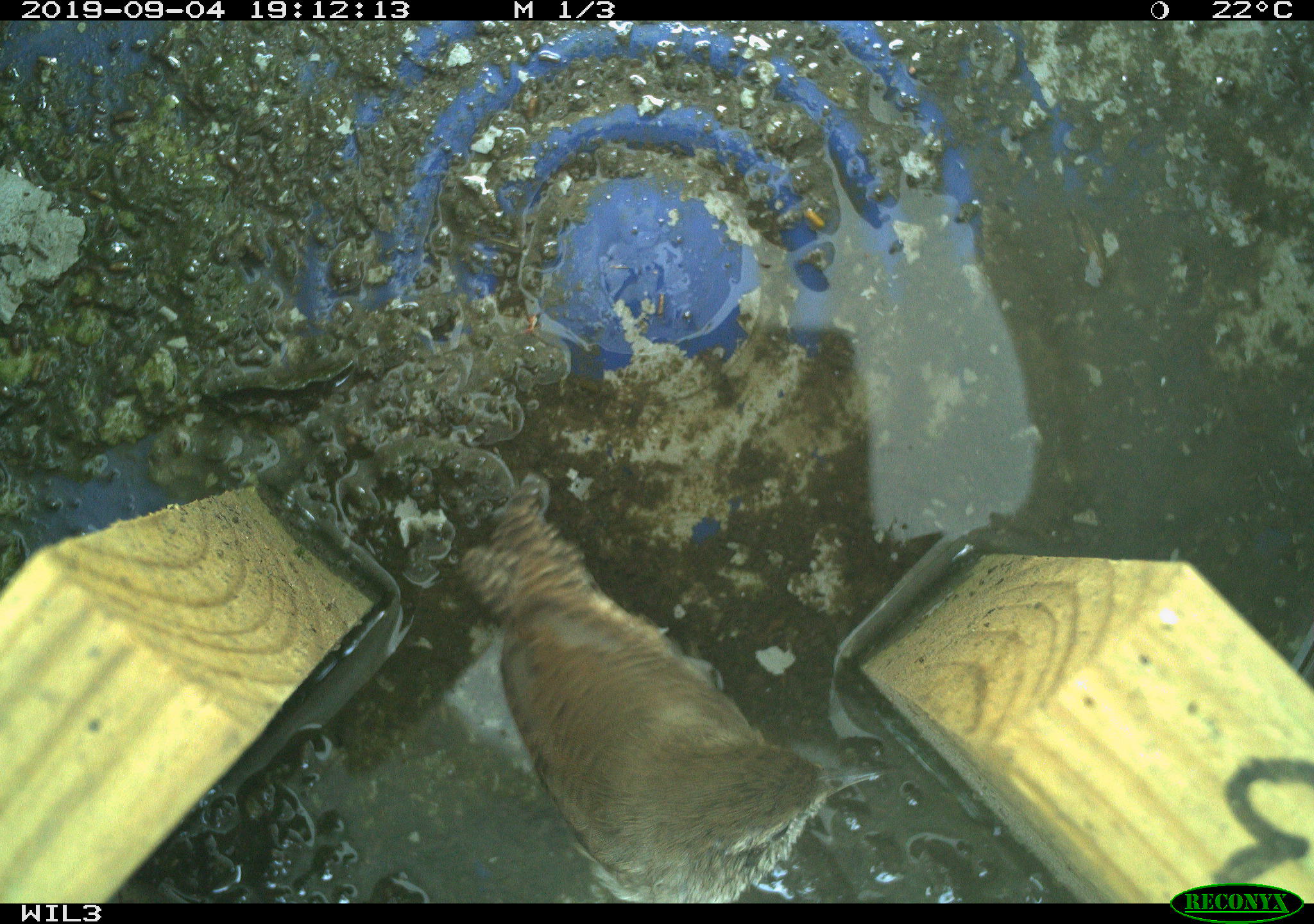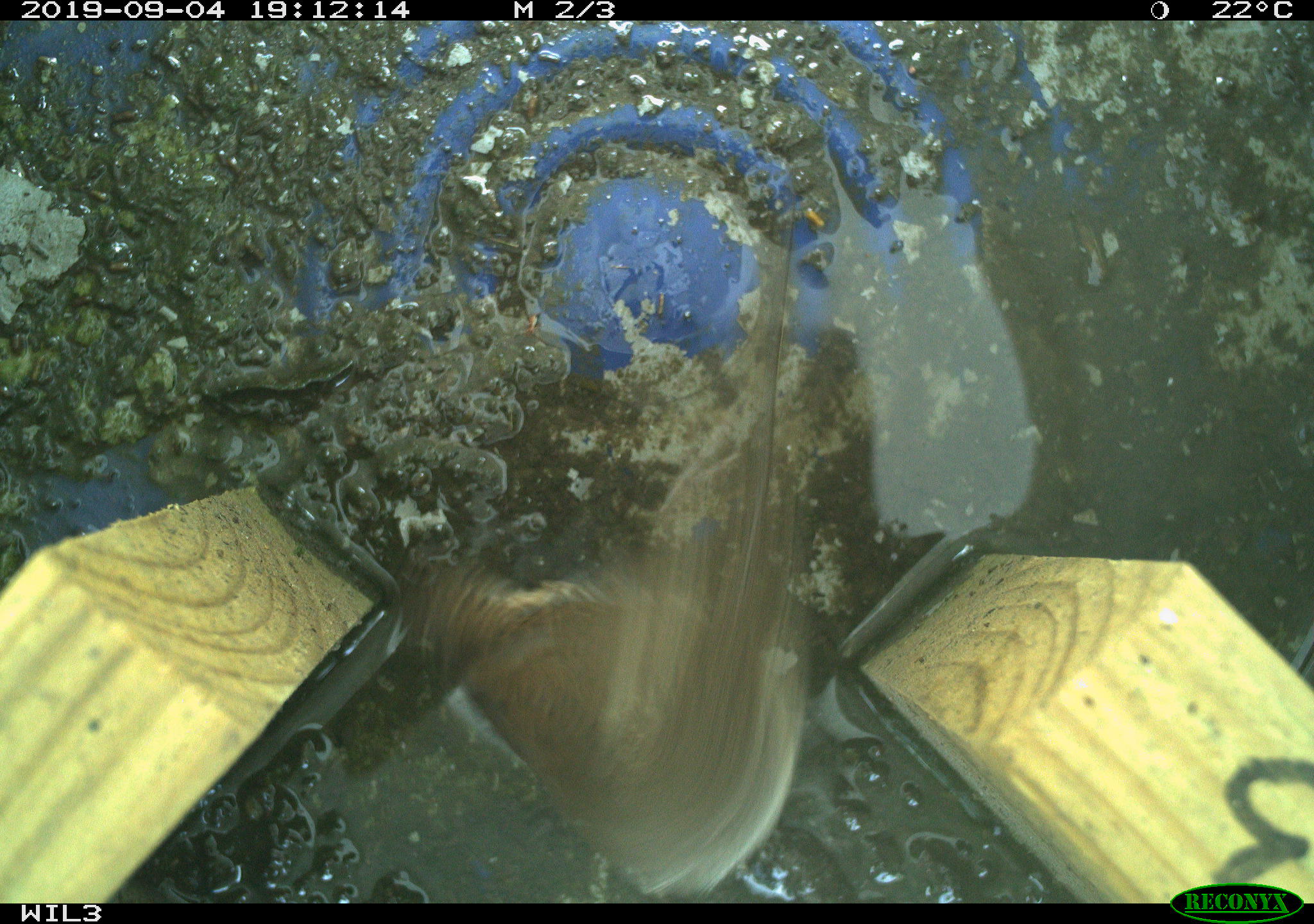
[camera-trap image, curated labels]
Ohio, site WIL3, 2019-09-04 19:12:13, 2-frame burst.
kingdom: Animalia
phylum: Chordata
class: Aves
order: Passeriformes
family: Troglodytidae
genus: Troglodytes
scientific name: Troglodytes aedon aedon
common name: northern house wren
Northern house wren (Troglodytes aedon aedon).